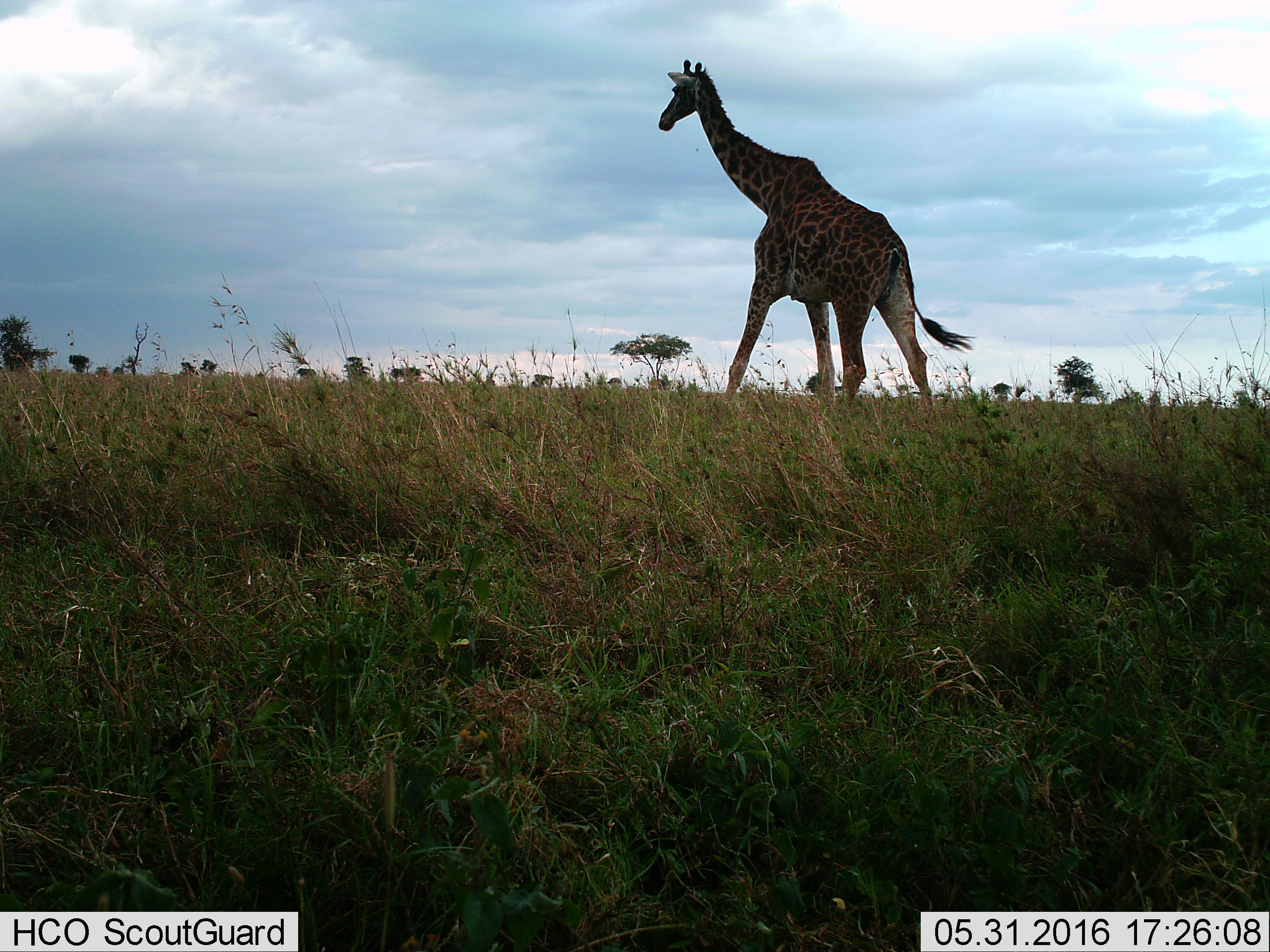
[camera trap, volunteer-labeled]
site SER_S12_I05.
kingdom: Animalia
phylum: Chordata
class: Mammalia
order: Artiodactyla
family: Giraffidae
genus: Giraffa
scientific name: Giraffa camelopardalis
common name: giraffe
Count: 1.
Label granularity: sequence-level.